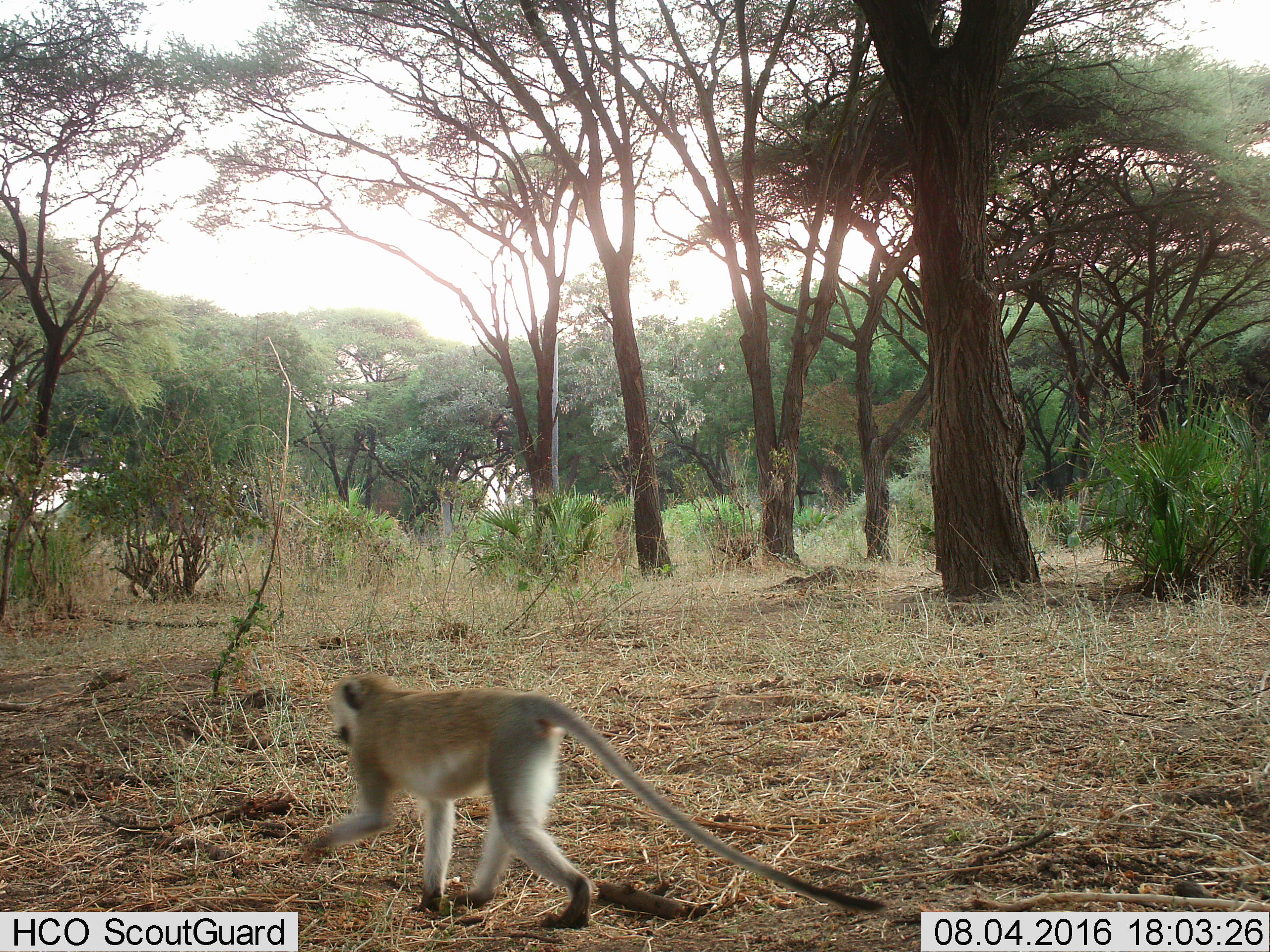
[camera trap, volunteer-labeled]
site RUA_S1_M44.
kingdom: Animalia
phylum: Chordata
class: Mammalia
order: Primates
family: Cercopithecidae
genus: Chlorocebus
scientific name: Chlorocebus pygerythrus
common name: vervet monkey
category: monkeyvervet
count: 1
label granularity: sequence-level